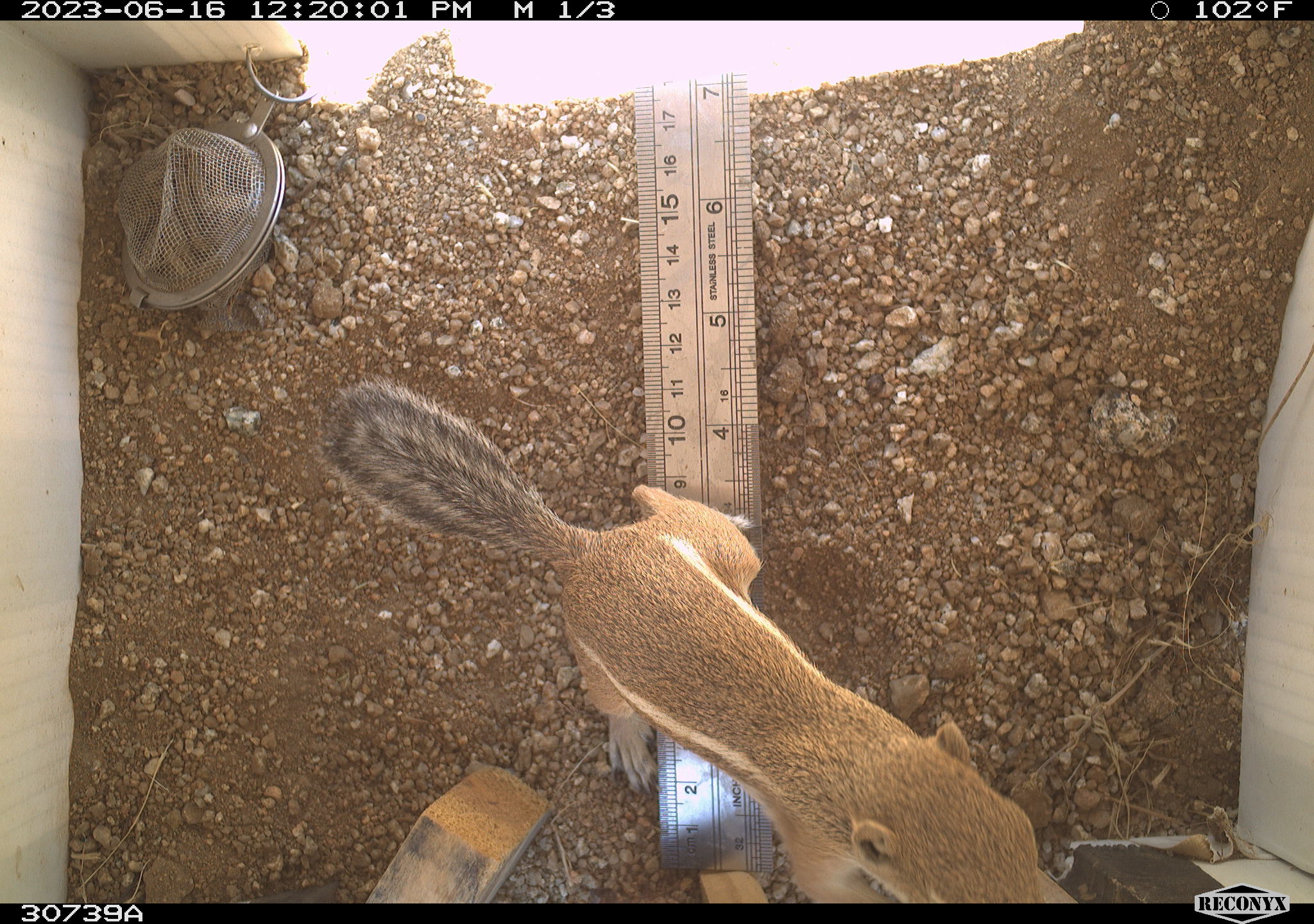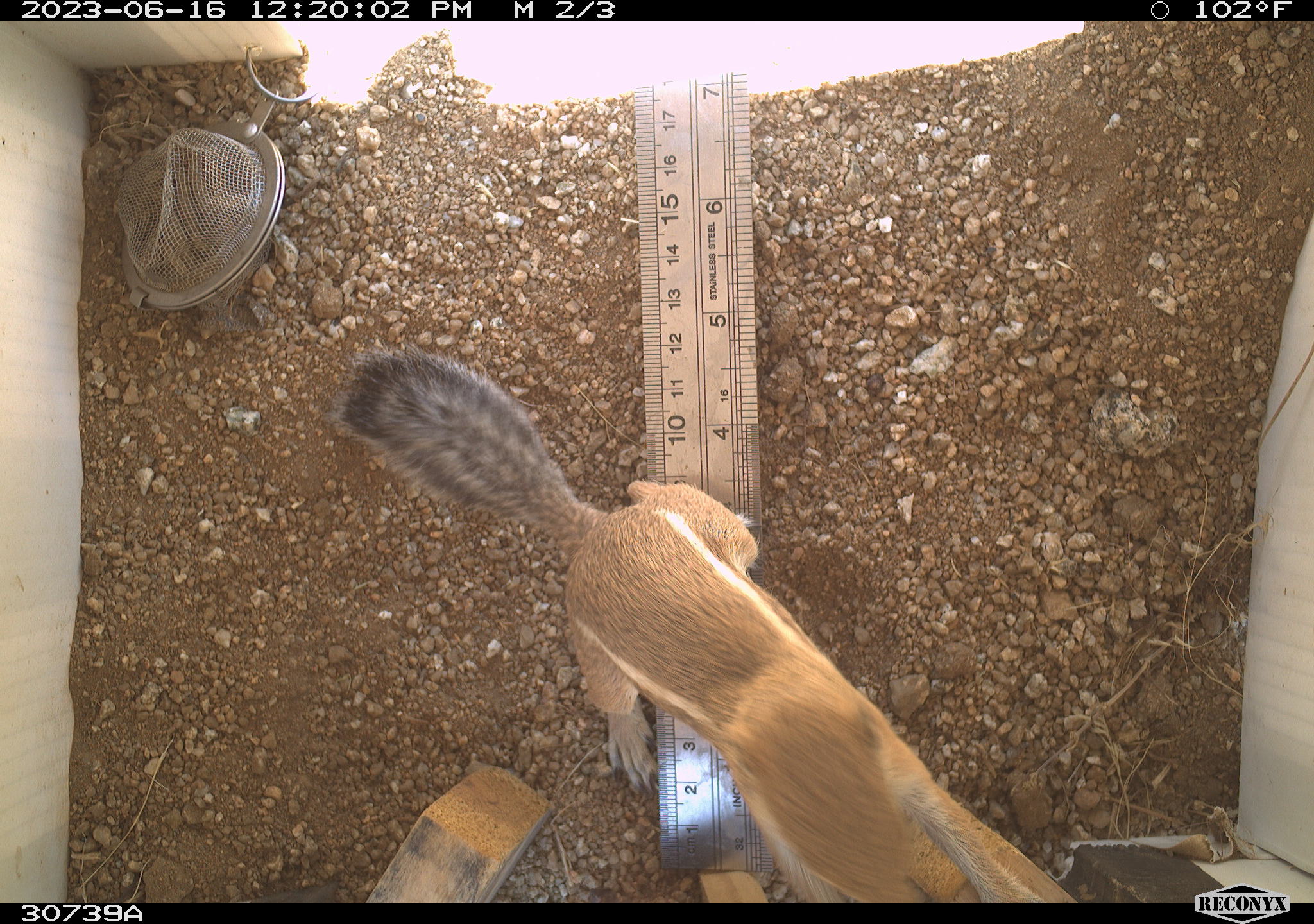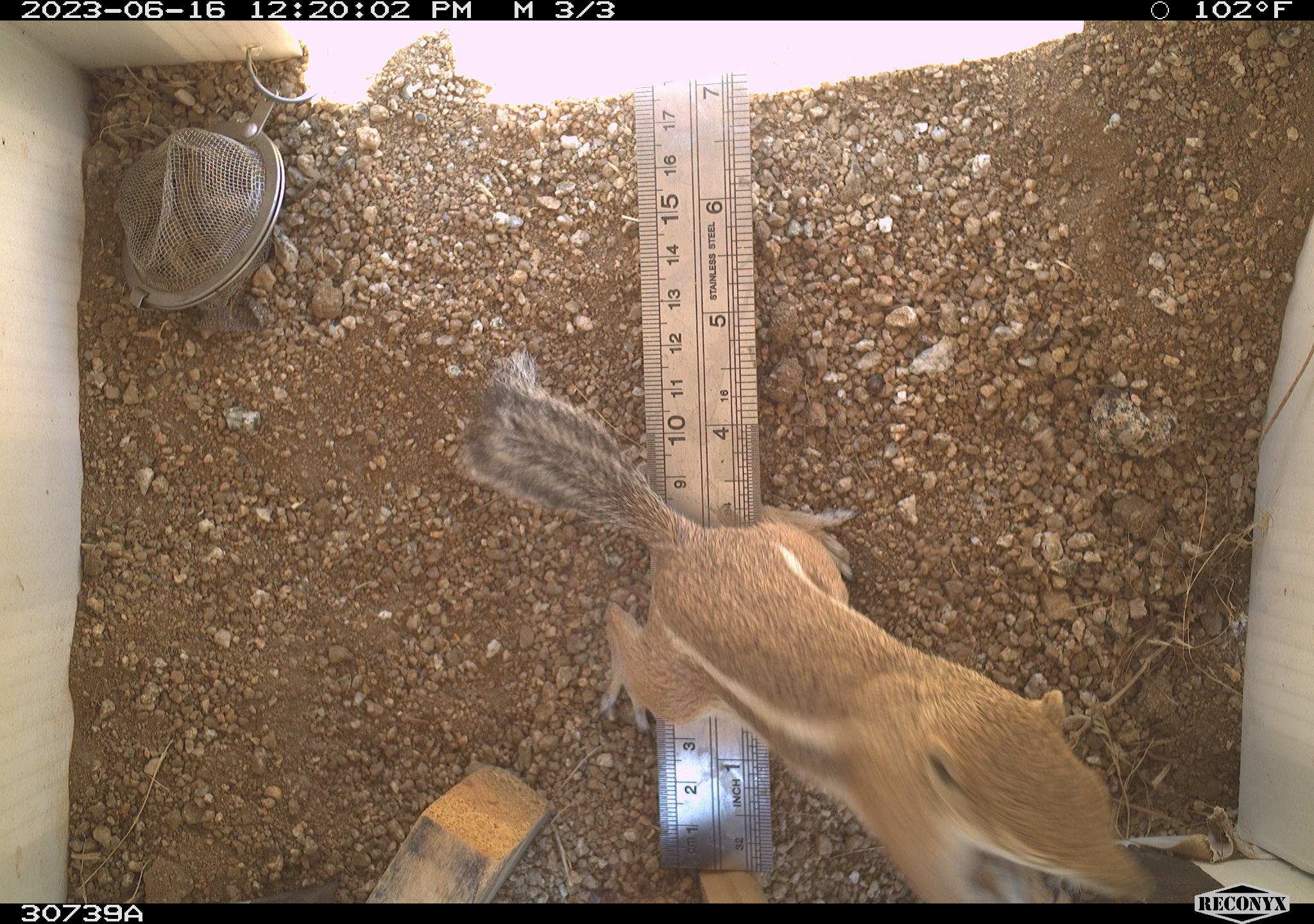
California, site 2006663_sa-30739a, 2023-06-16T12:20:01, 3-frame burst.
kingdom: Animalia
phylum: Chordata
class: Mammalia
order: Rodentia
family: Sciuridae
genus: Ammospermophilus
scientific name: Ammospermophilus leucurus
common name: white-tailed antelope squirrel